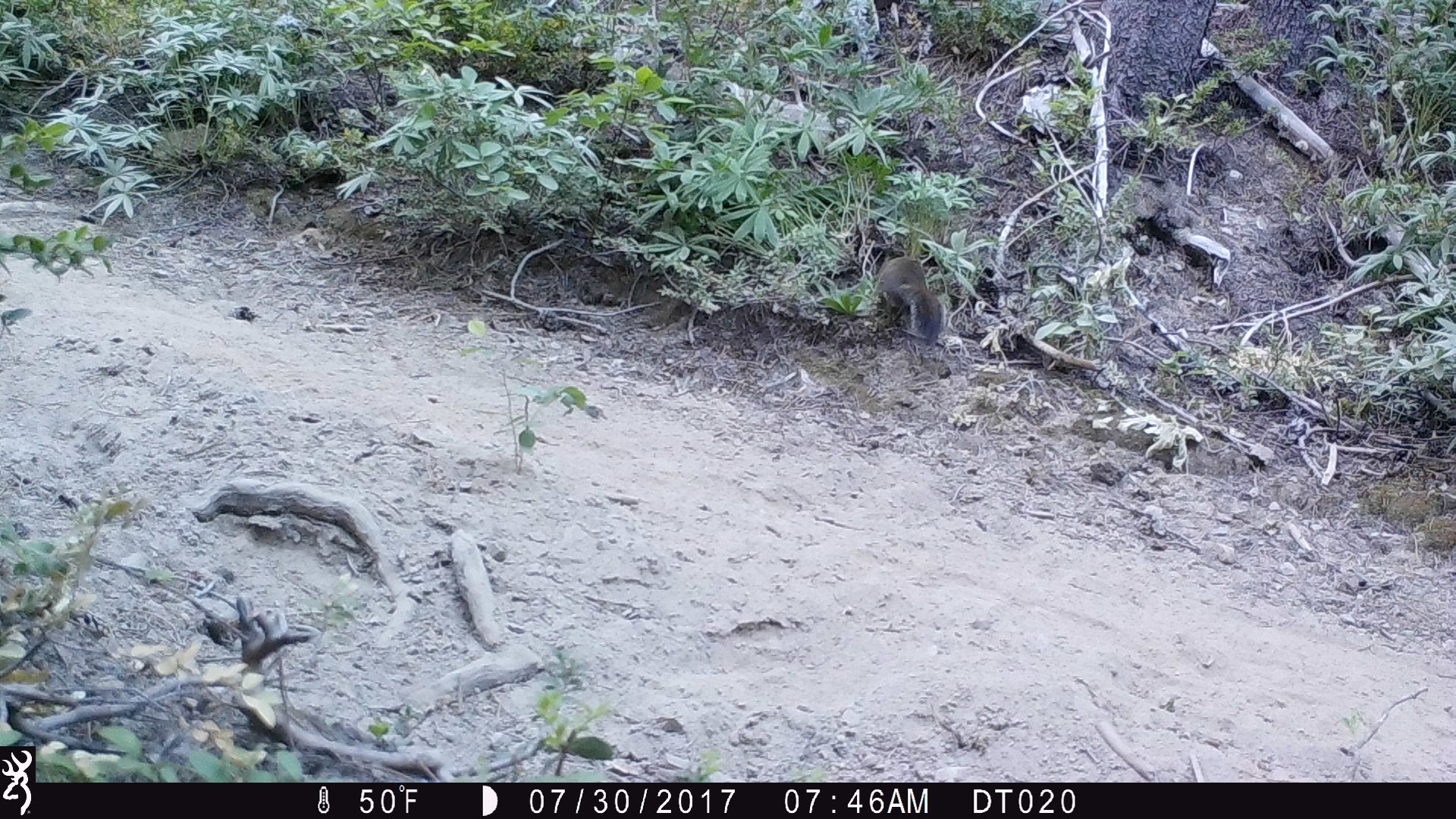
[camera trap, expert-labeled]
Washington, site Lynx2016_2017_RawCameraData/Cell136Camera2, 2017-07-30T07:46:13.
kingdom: Animalia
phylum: Chordata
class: Mammalia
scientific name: Mammalia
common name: small mammal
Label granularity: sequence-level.